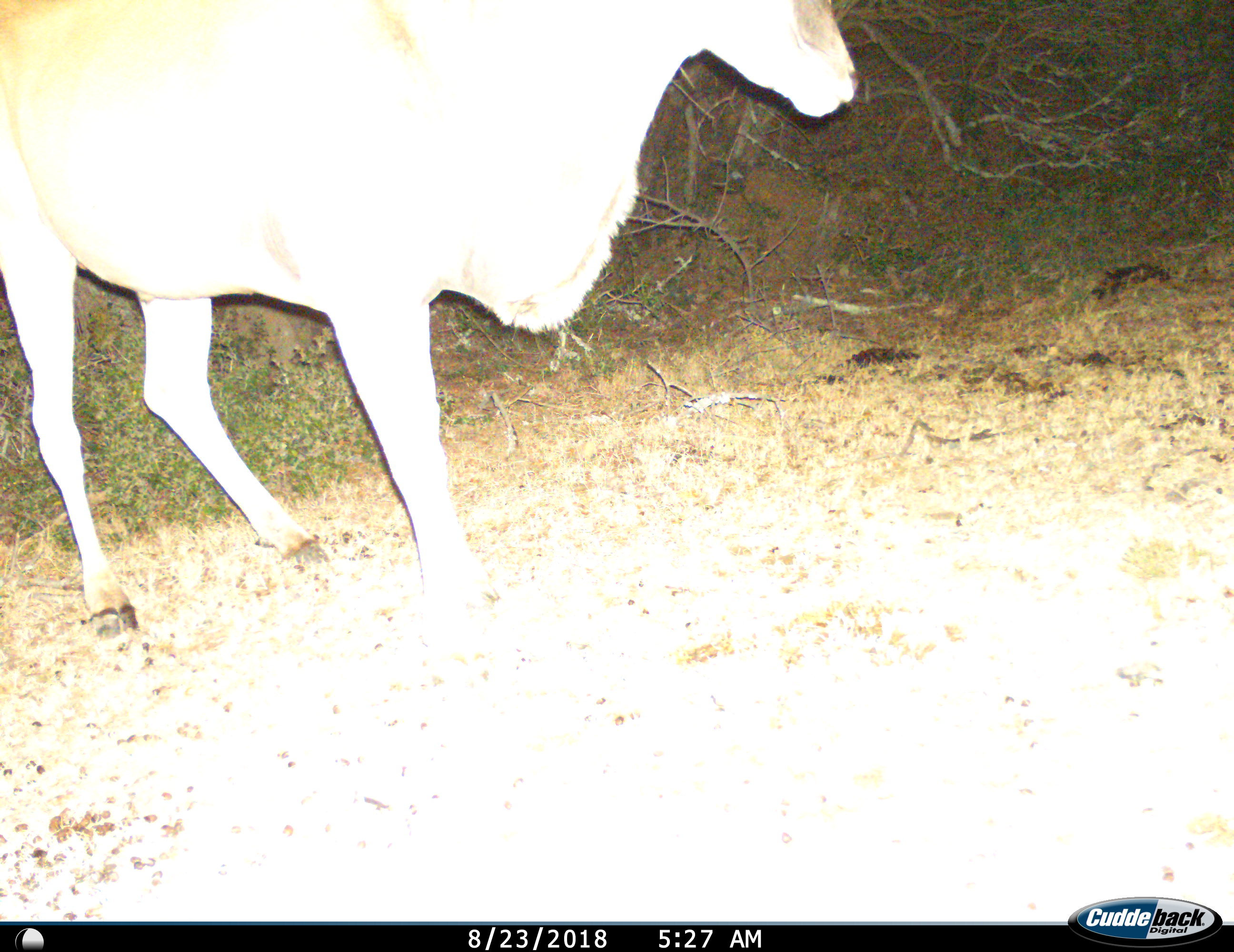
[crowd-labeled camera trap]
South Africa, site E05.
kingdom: Animalia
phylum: Chordata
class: Mammalia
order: Artiodactyla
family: Bovidae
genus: Tragelaphus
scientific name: Tragelaphus oryx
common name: eland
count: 1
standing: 88%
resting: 0%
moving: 12%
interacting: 0%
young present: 0%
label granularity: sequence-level